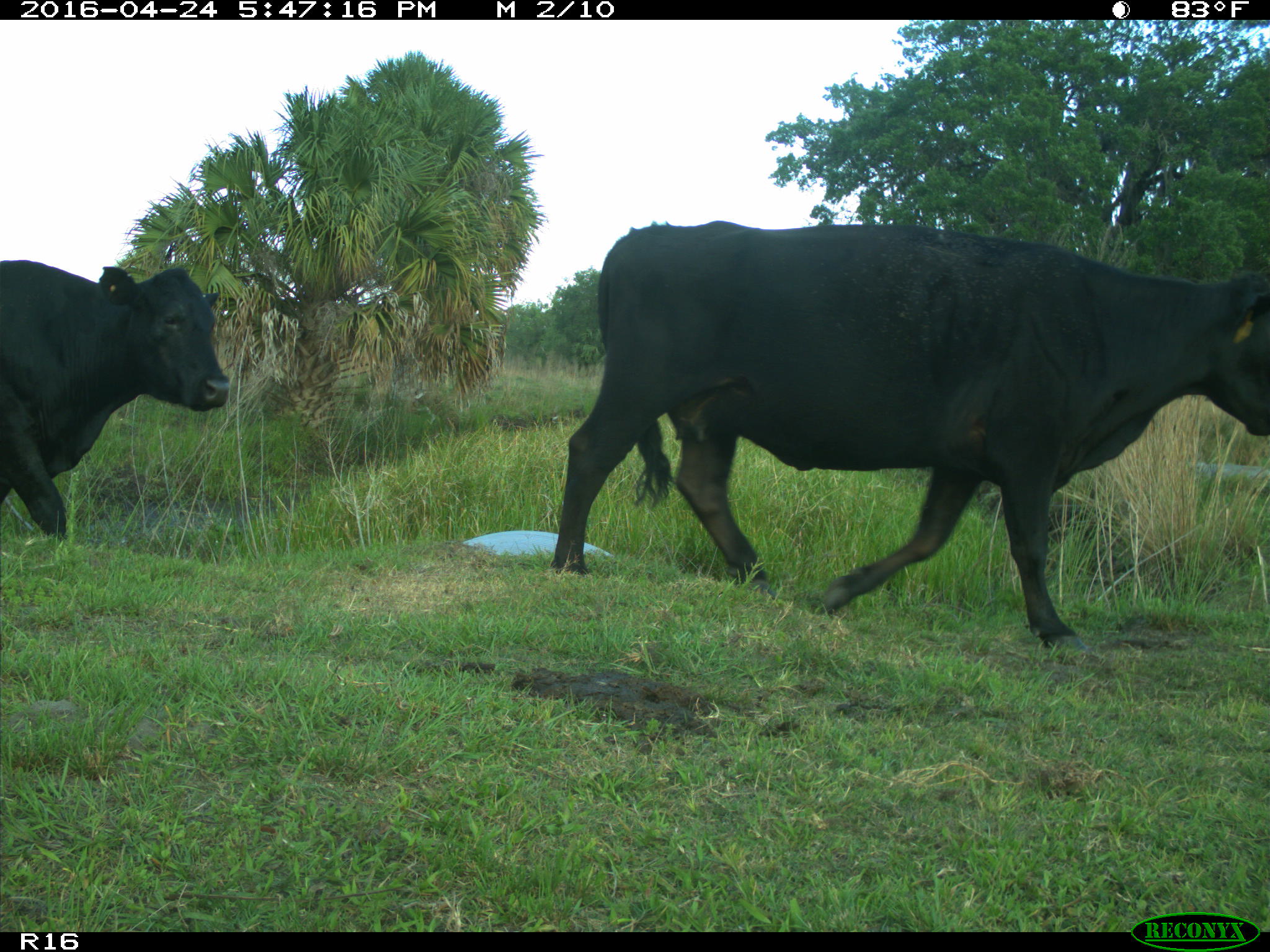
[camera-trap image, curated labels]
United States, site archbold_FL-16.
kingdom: Animalia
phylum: Chordata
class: Mammalia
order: Artiodactyla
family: Bovidae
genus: Bos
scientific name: Bos taurus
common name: domestic cow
Bos taurus (domestic cow).